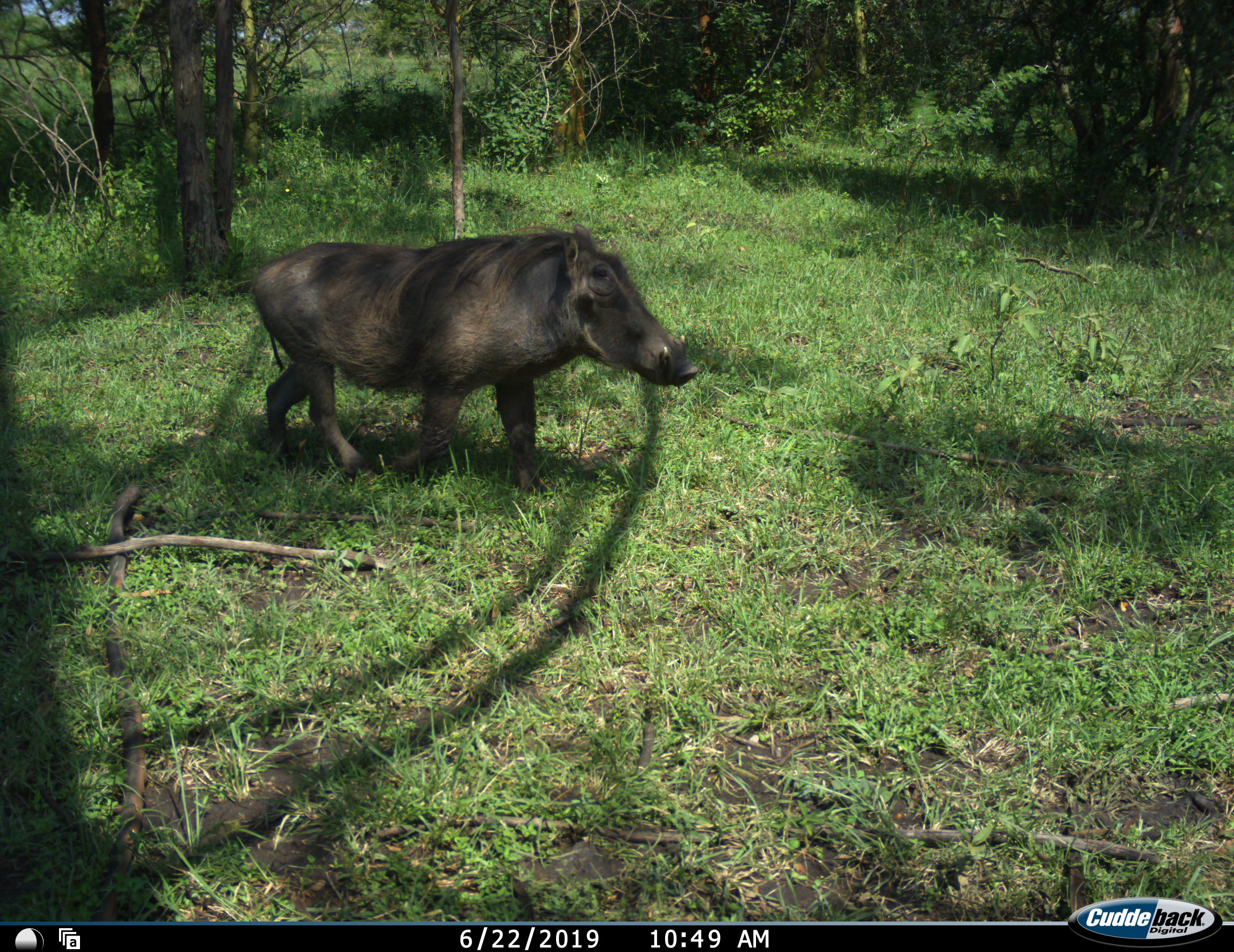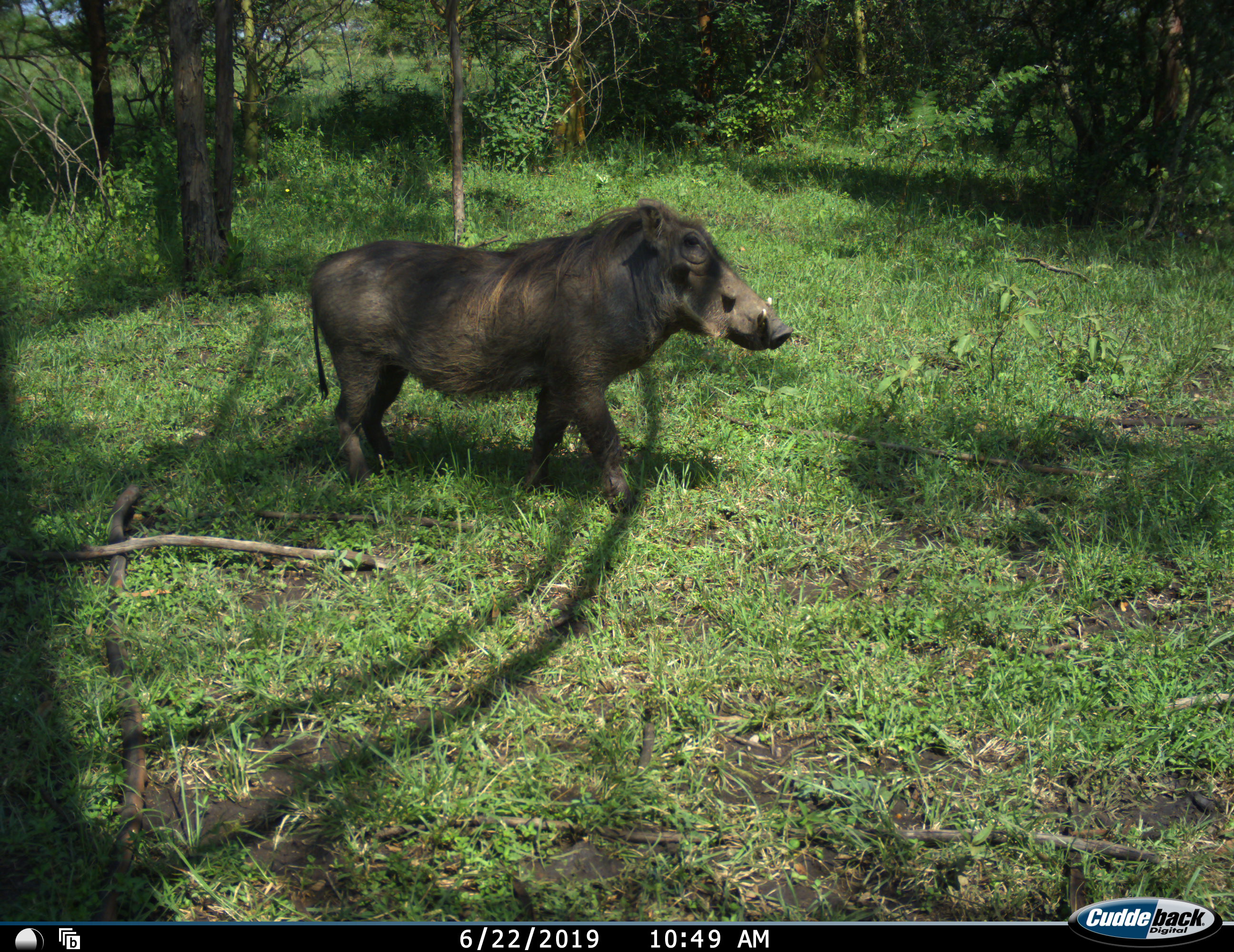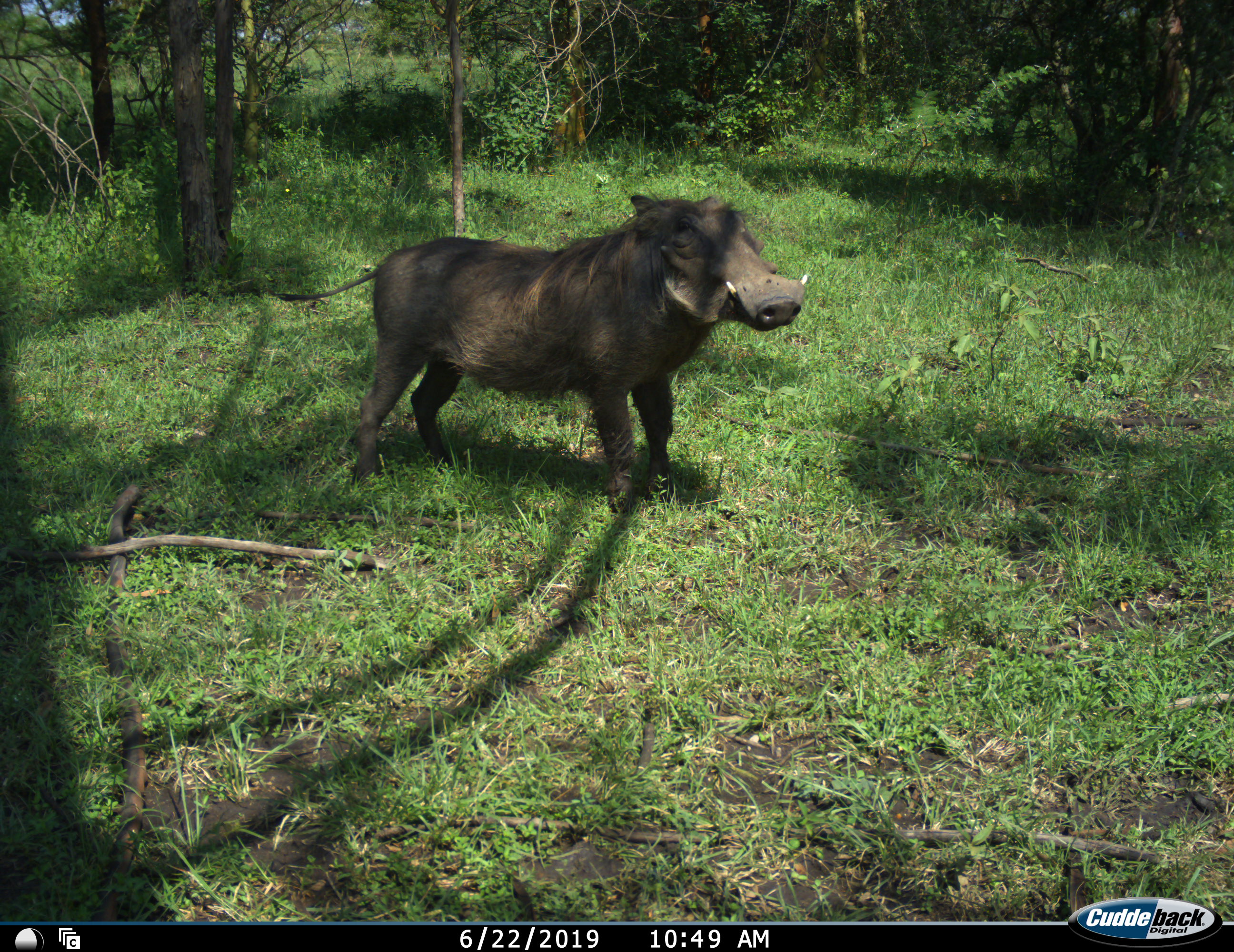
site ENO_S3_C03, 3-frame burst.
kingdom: Animalia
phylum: Chordata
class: Mammalia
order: Artiodactyla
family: Suidae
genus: Phacochoerus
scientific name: Phacochoerus africanus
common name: warthog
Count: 1.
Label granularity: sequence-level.